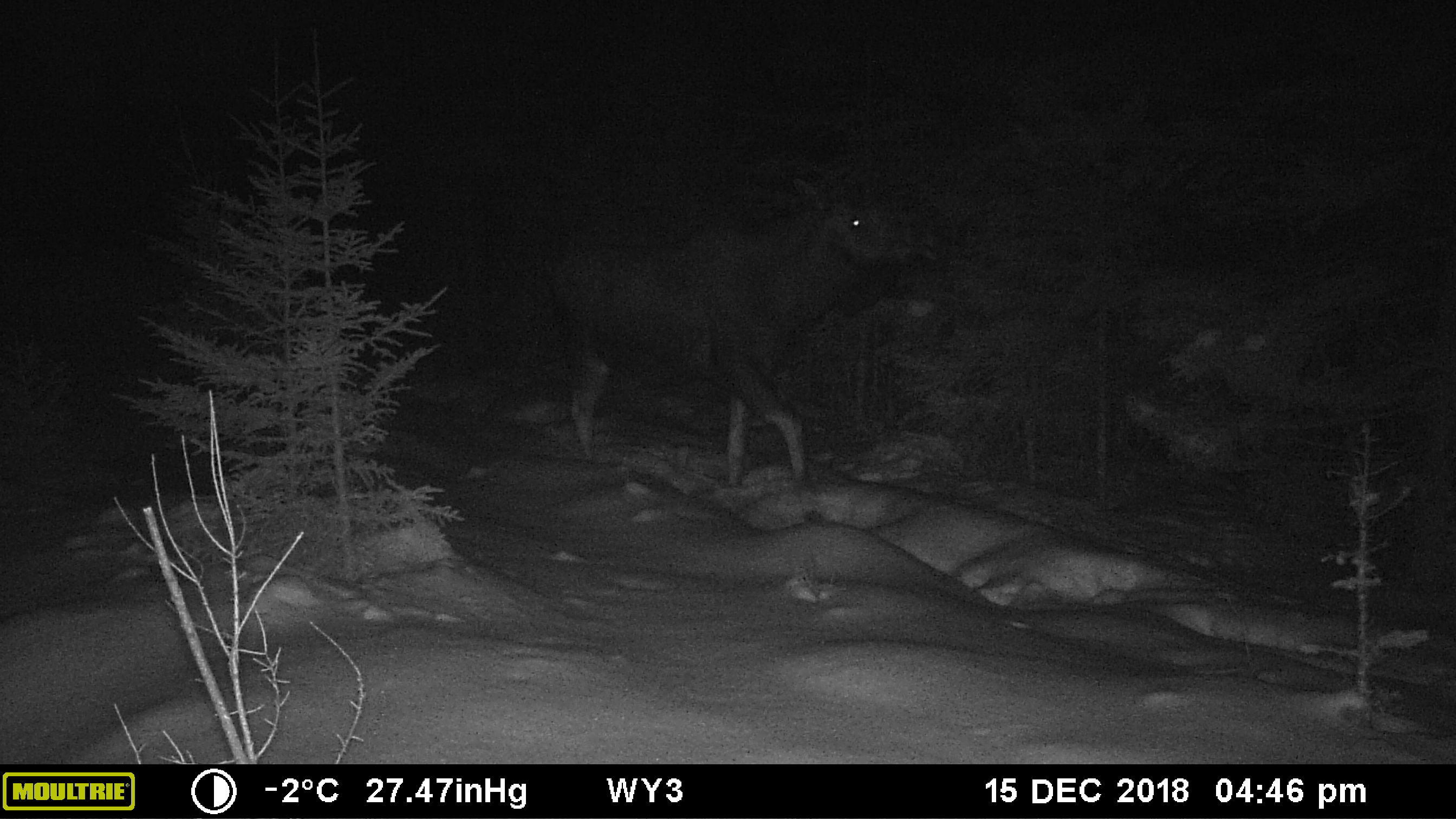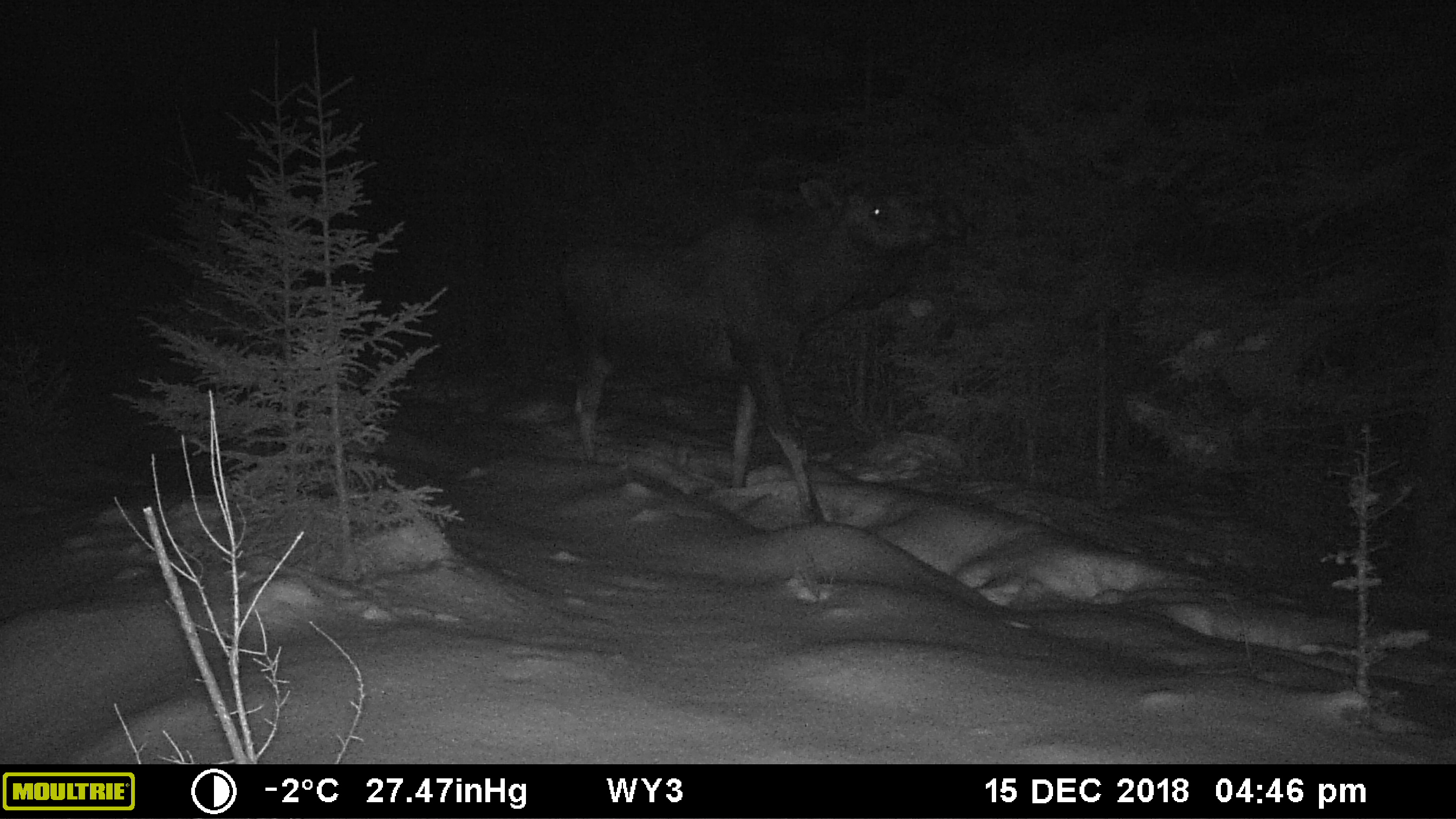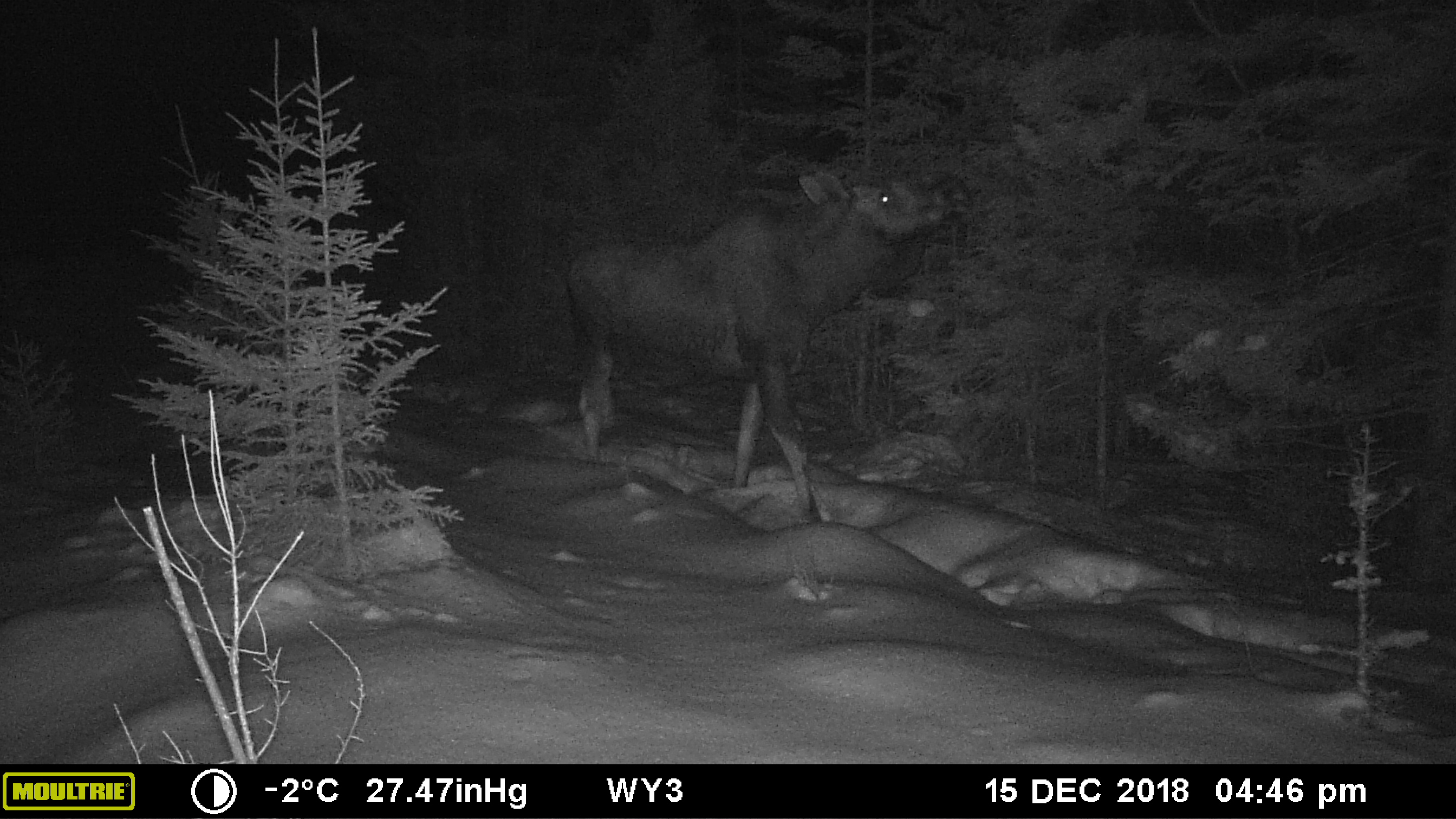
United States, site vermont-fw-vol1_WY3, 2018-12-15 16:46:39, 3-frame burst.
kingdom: Animalia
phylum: Chordata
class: Mammalia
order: Artiodactyla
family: Cervidae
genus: Alces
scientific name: Alces alces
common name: moose